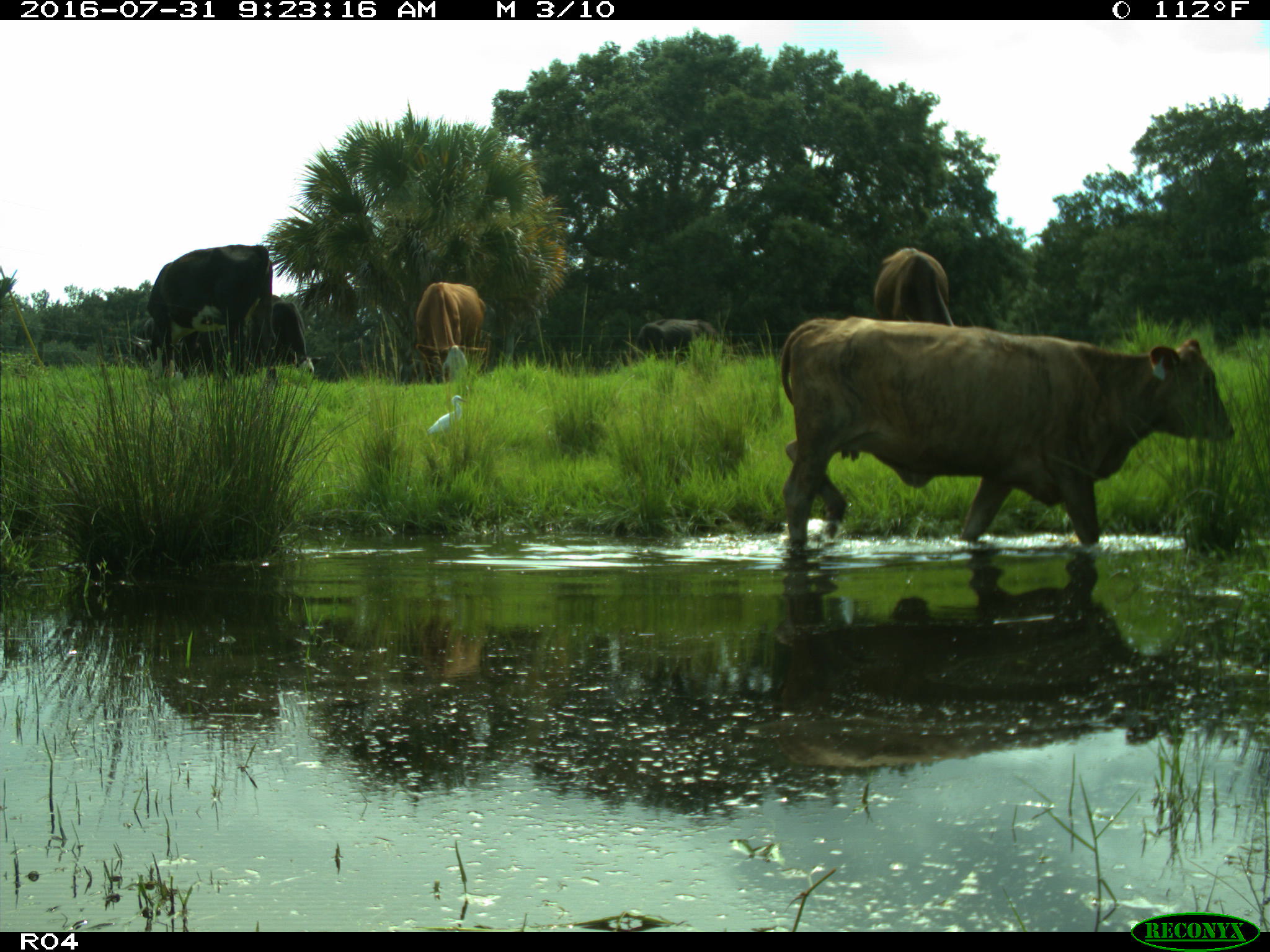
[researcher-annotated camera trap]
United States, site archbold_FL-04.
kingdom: Animalia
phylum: Chordata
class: Mammalia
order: Artiodactyla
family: Bovidae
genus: Bos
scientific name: Bos taurus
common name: domestic cow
Bos taurus (domestic cow).